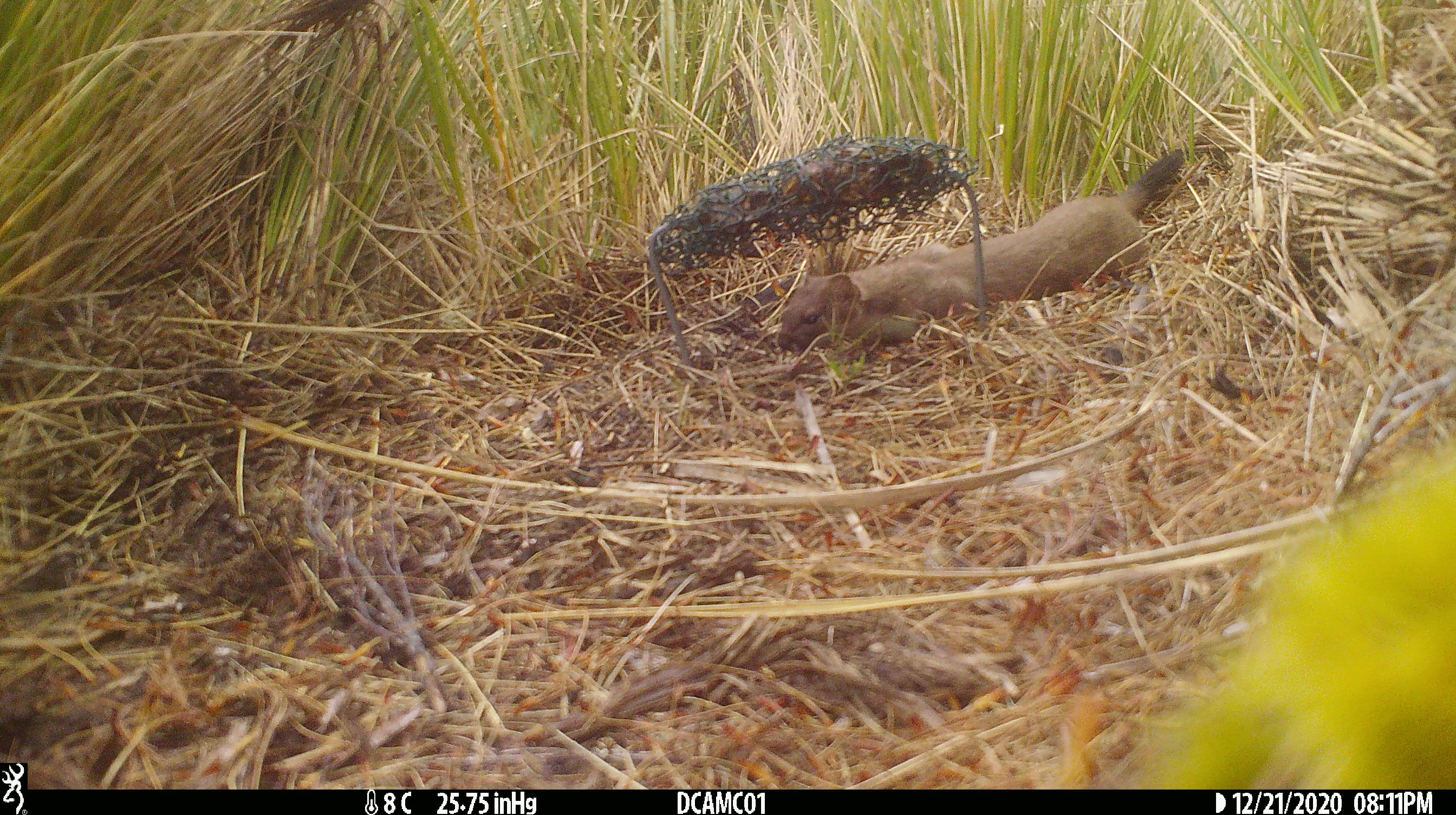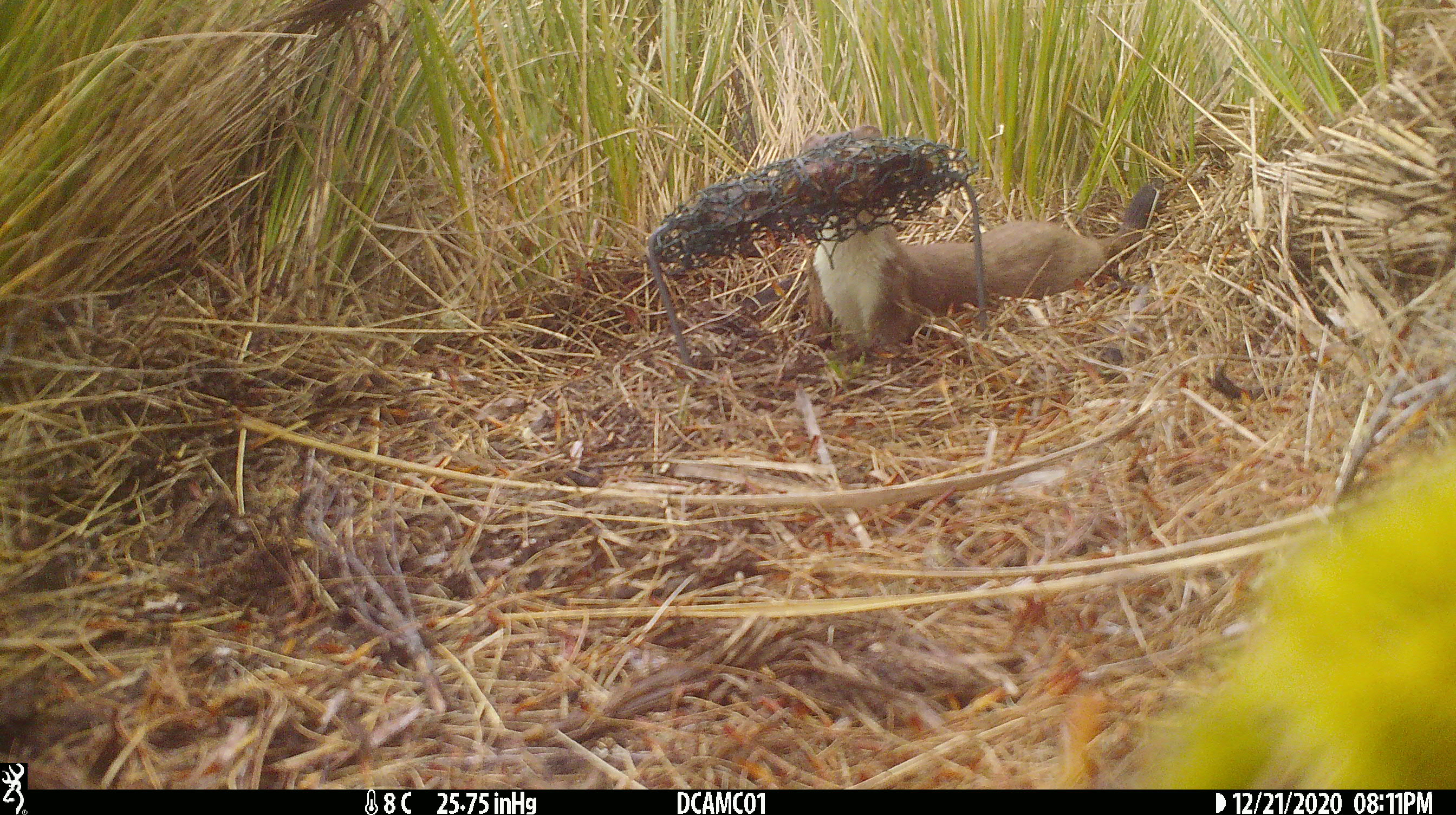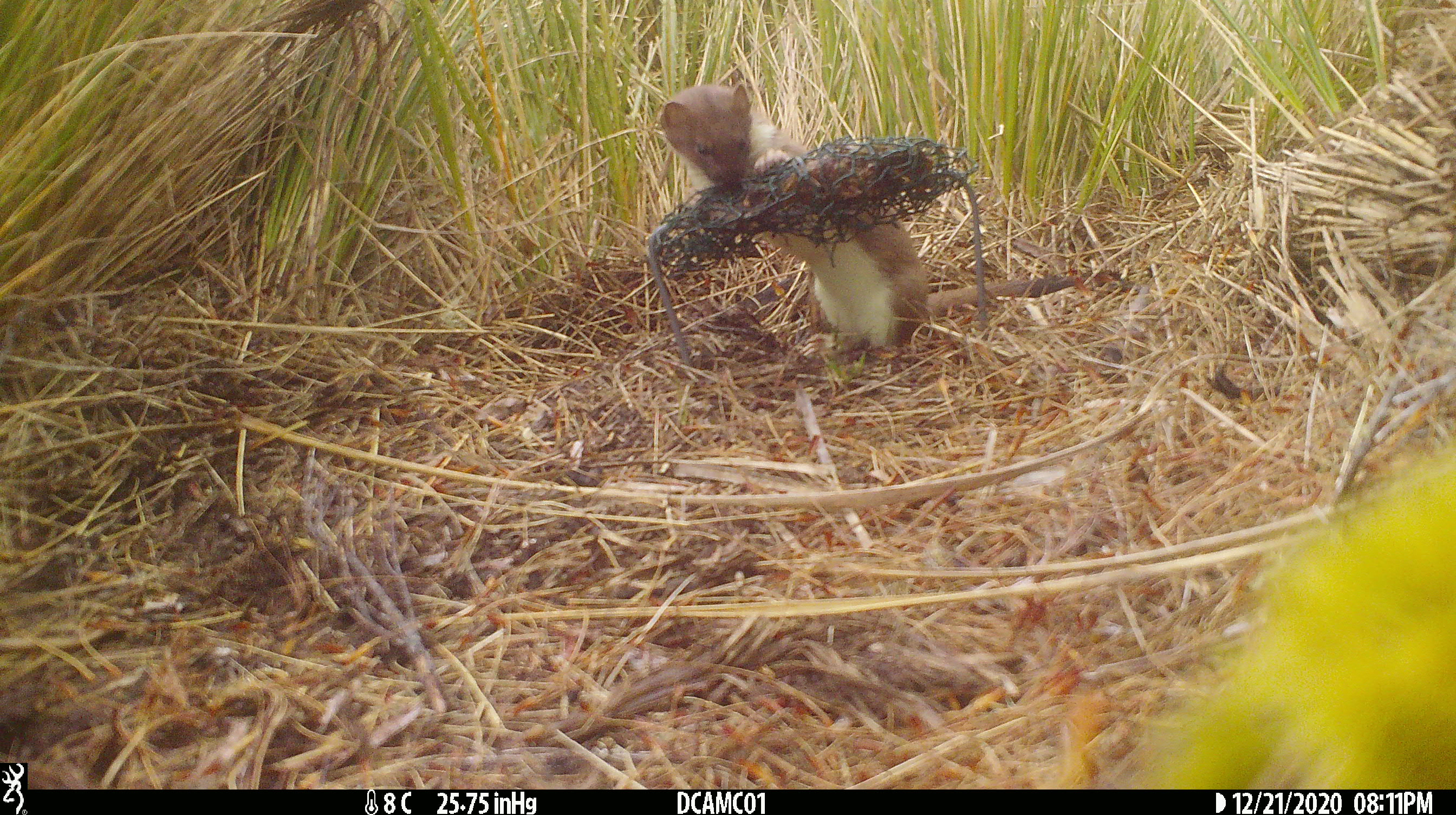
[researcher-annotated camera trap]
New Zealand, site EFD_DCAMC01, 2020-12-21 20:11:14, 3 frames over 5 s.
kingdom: Animalia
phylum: Chordata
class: Mammalia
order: Carnivora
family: Mustelidae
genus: Mustela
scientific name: Mustela erminea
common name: stoat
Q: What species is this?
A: Stoat (Mustela erminea).